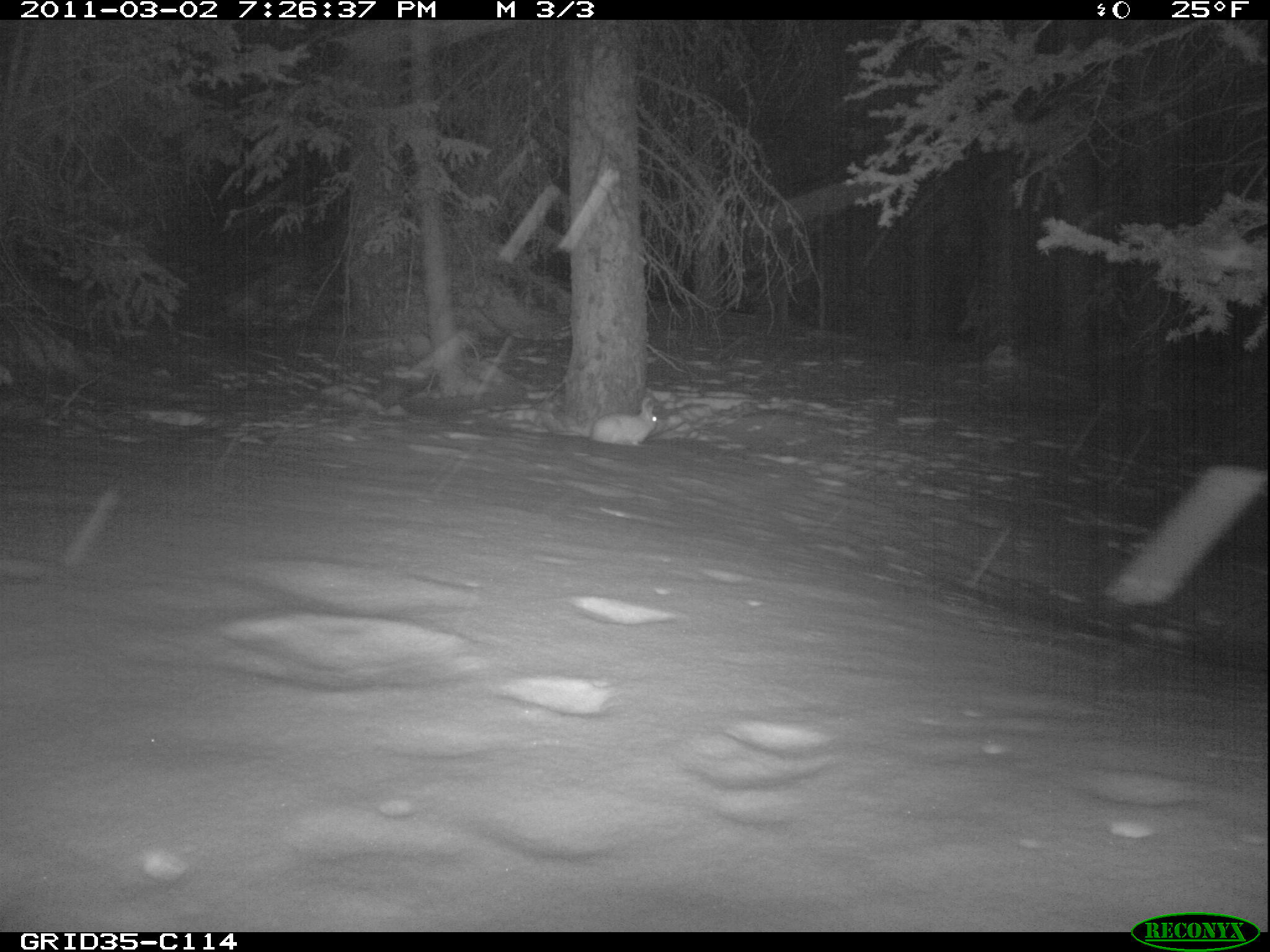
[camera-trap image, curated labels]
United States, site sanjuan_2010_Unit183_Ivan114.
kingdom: Animalia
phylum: Chordata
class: Mammalia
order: Lagomorpha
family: Leporidae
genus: Lepus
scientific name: Lepus americanus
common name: snowshoe hare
Lepus americanus (snowshoe hare).